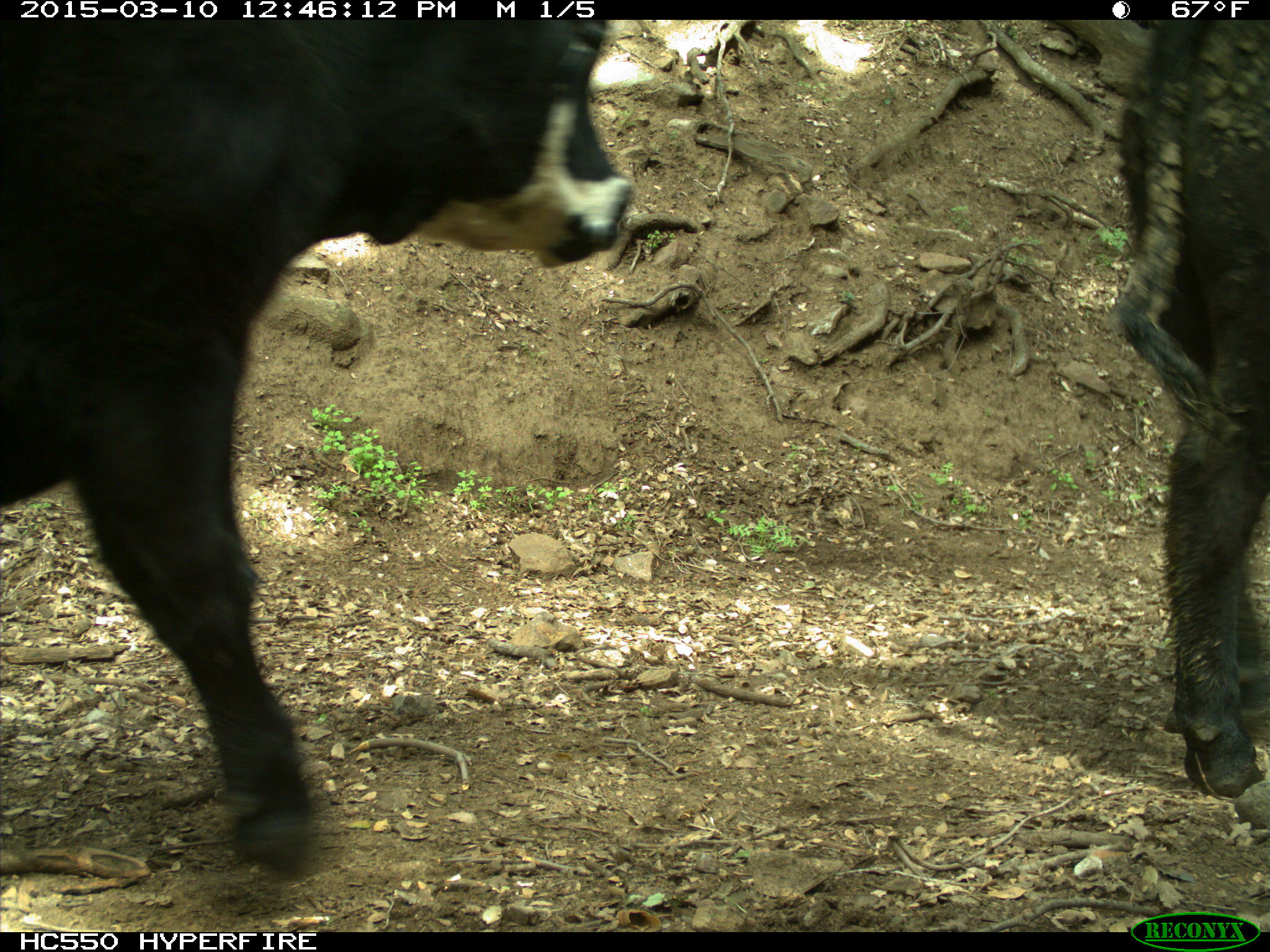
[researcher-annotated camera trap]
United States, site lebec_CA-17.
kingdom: Animalia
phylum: Chordata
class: Mammalia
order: Artiodactyla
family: Bovidae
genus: Bos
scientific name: Bos taurus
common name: domestic cow